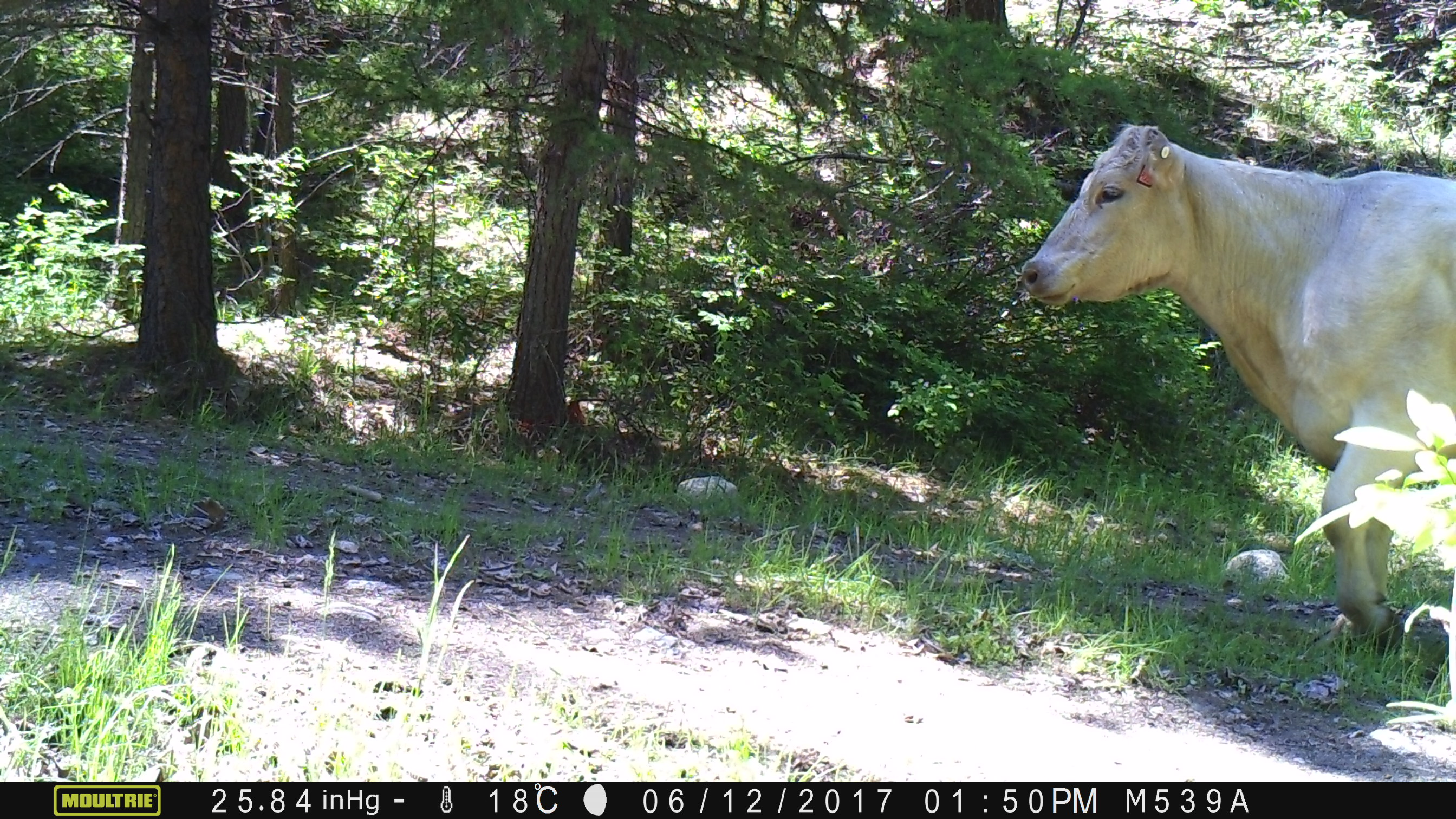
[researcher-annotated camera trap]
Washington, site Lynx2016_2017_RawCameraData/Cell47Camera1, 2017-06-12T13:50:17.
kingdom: Animalia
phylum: Chordata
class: Mammalia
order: Artiodactyla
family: Bovidae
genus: Bos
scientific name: Bos taurus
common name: domestic cattle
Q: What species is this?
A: Domestic cattle (Bos taurus).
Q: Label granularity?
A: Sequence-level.